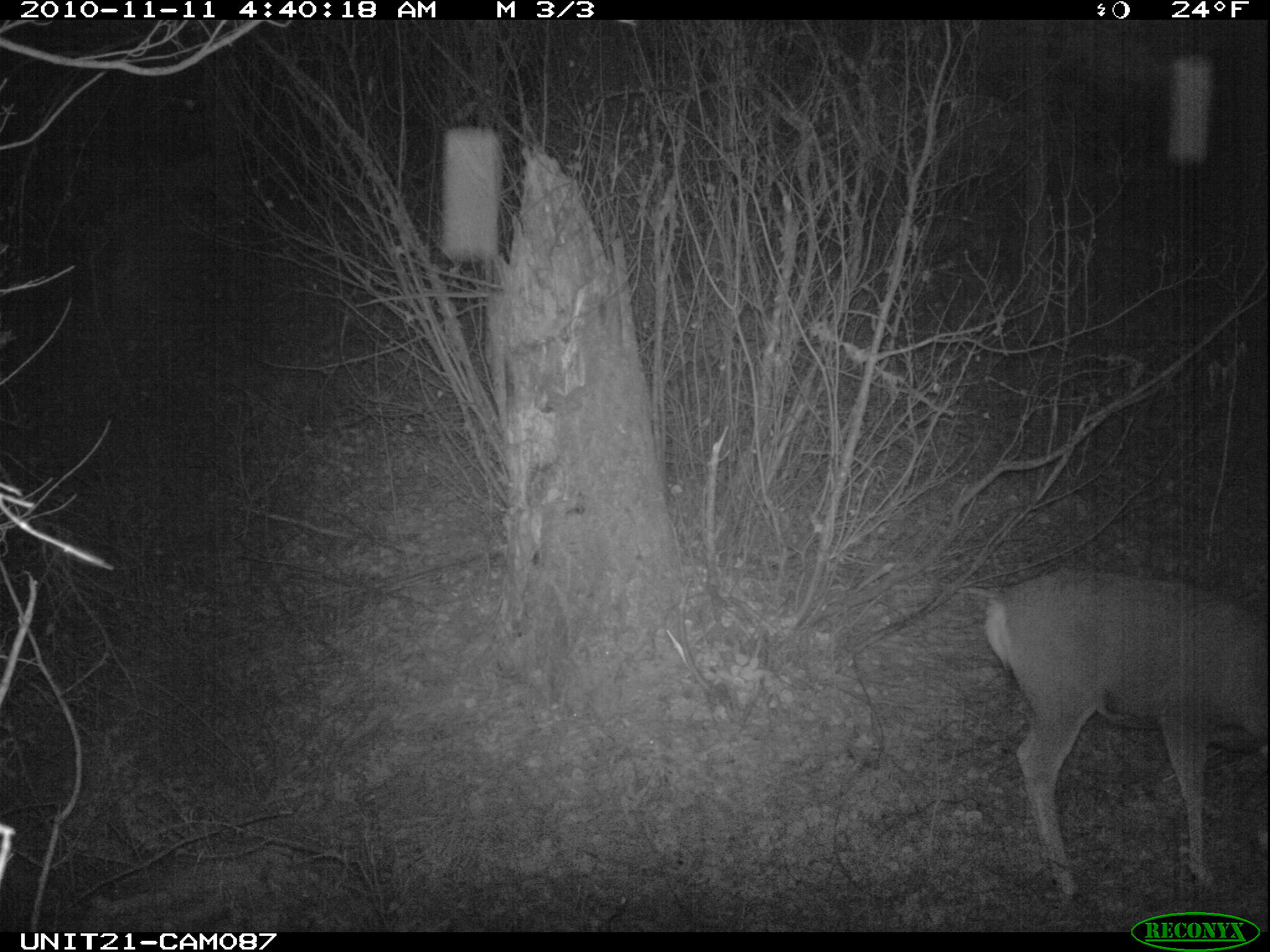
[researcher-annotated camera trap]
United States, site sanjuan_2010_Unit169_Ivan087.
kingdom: Animalia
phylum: Chordata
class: Mammalia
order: Artiodactyla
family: Cervidae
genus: Odocoileus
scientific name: Odocoileus hemionus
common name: mule deer